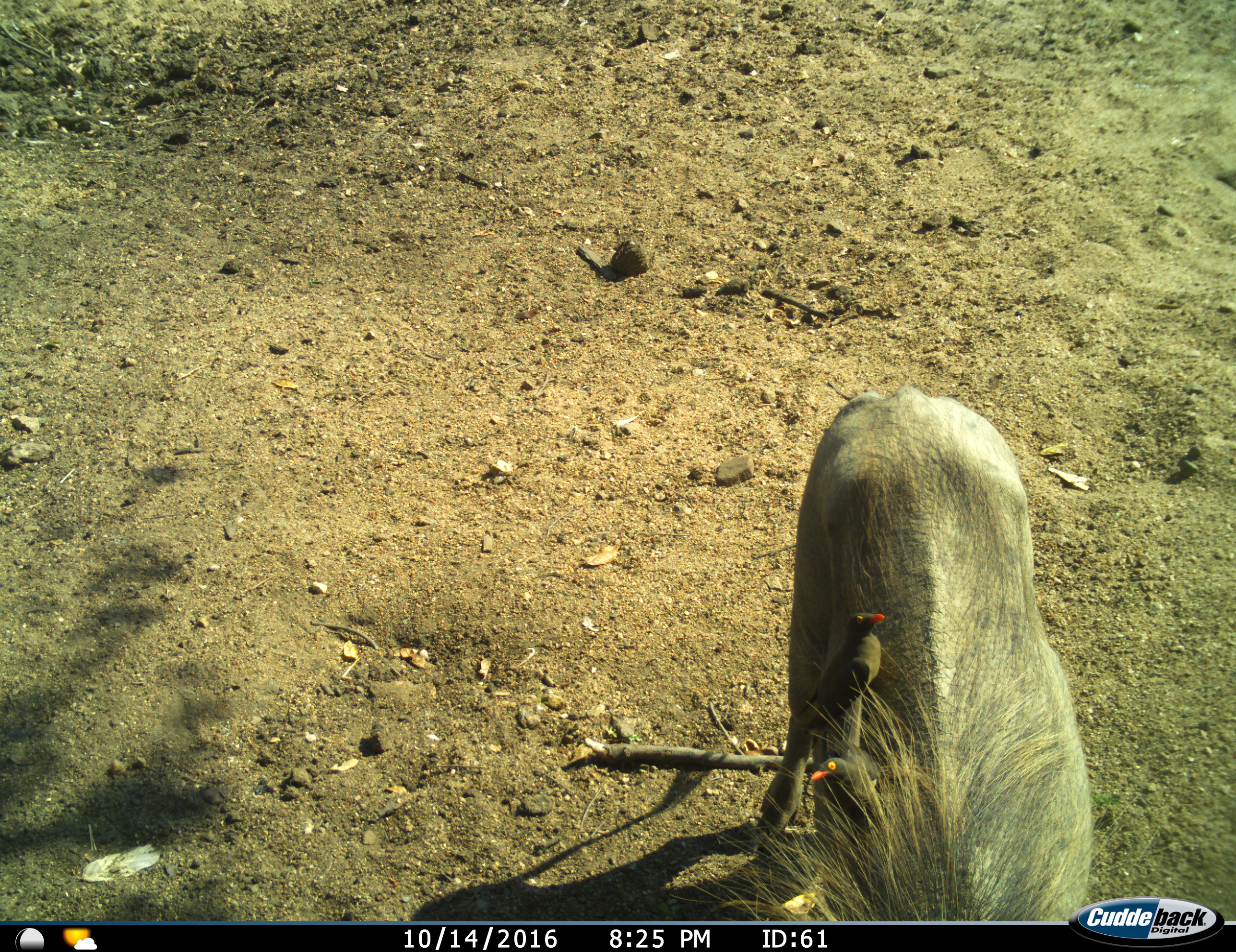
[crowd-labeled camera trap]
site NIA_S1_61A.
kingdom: Animalia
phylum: Chordata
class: Aves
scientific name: Aves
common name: bird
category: birdother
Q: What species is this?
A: Birdother (bird) (Aves).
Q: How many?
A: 2.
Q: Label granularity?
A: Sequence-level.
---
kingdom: Animalia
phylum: Chordata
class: Mammalia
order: Artiodactyla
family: Suidae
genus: Phacochoerus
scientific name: Phacochoerus africanus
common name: warthog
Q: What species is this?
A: Warthog (Phacochoerus africanus).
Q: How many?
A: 1.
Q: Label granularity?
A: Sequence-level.